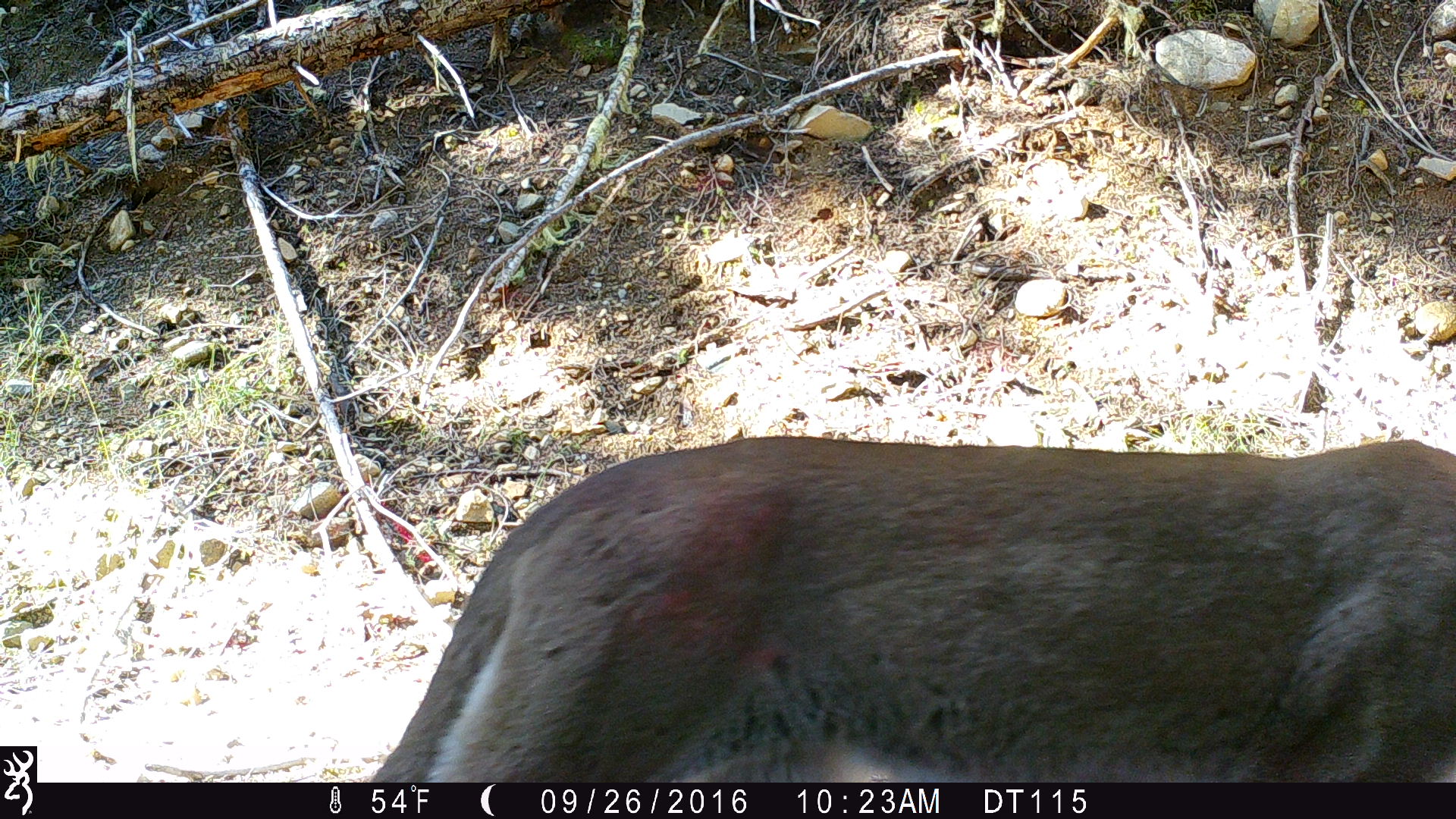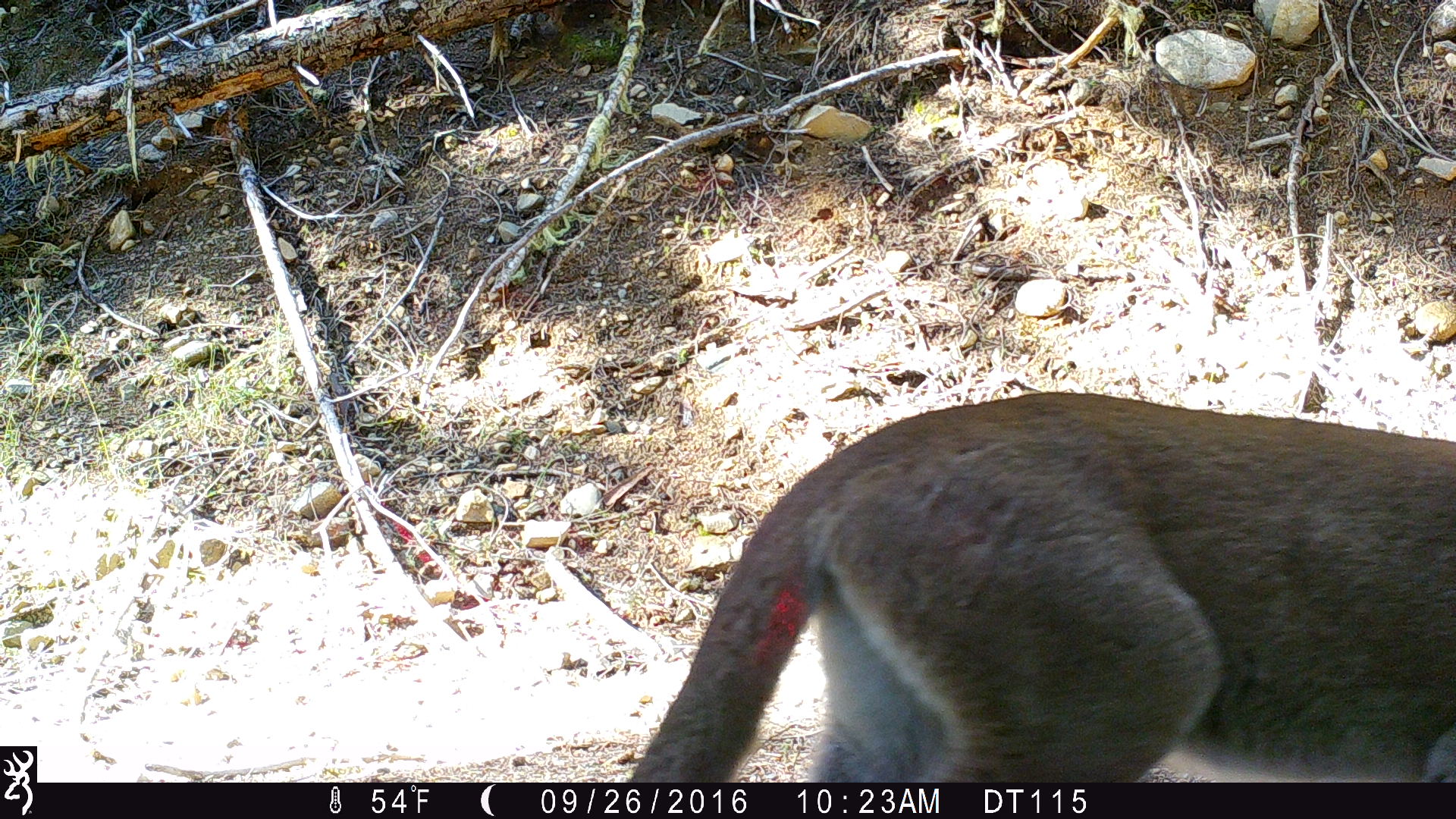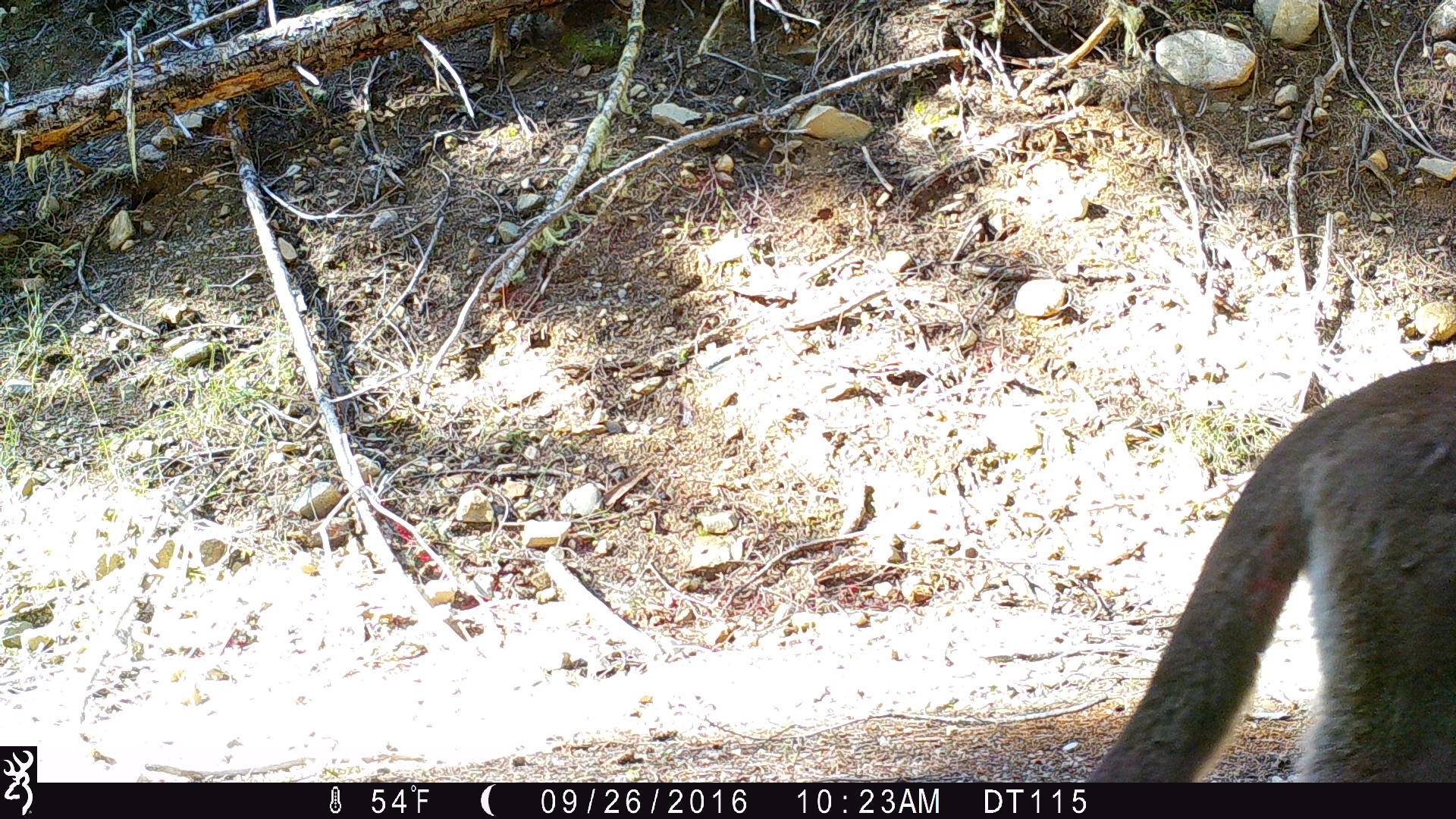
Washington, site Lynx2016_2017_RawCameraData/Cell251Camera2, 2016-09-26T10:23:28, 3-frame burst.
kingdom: Animalia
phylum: Chordata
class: Mammalia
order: Carnivora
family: Felidae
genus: Puma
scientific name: Puma concolor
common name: mountain lion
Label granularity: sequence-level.